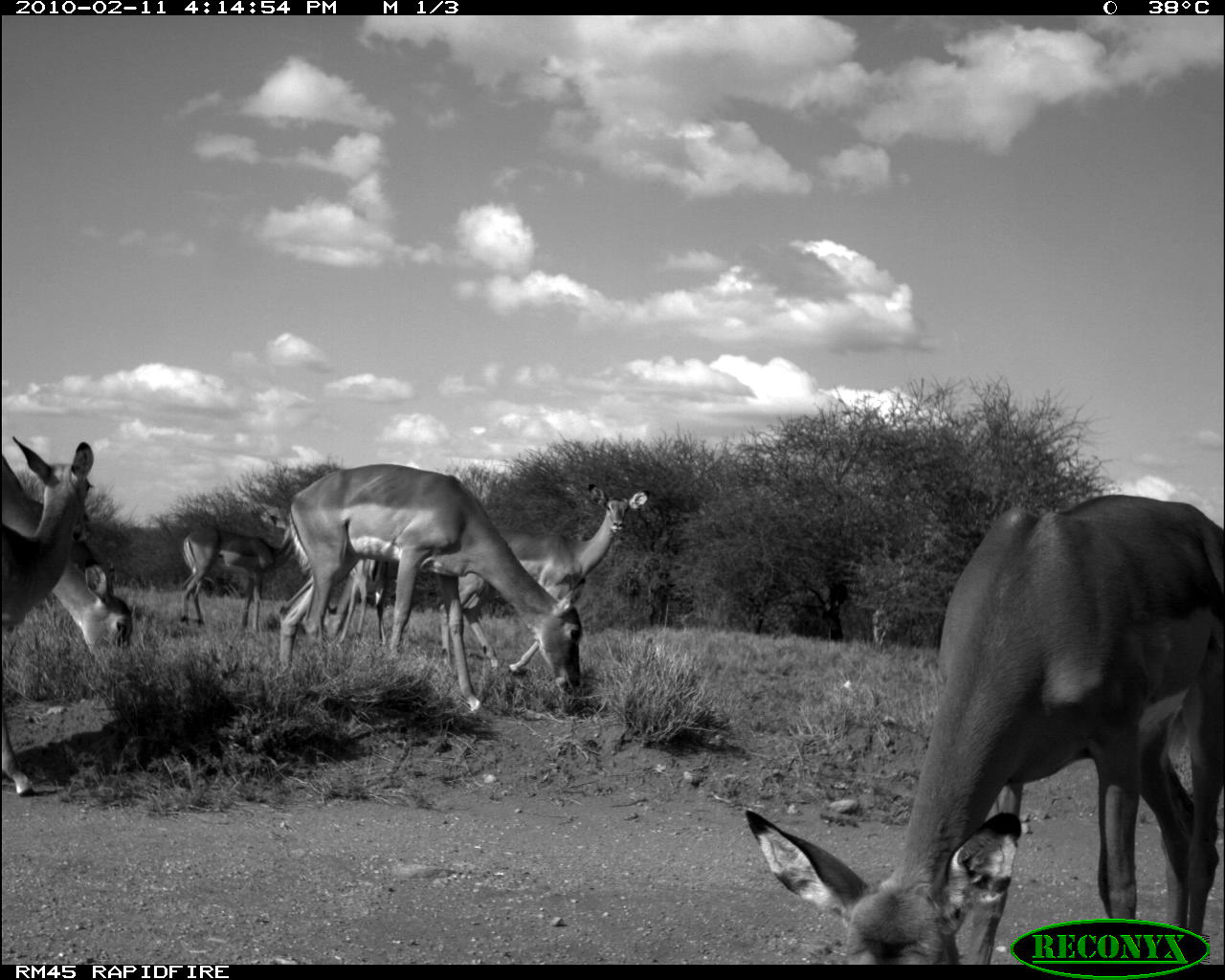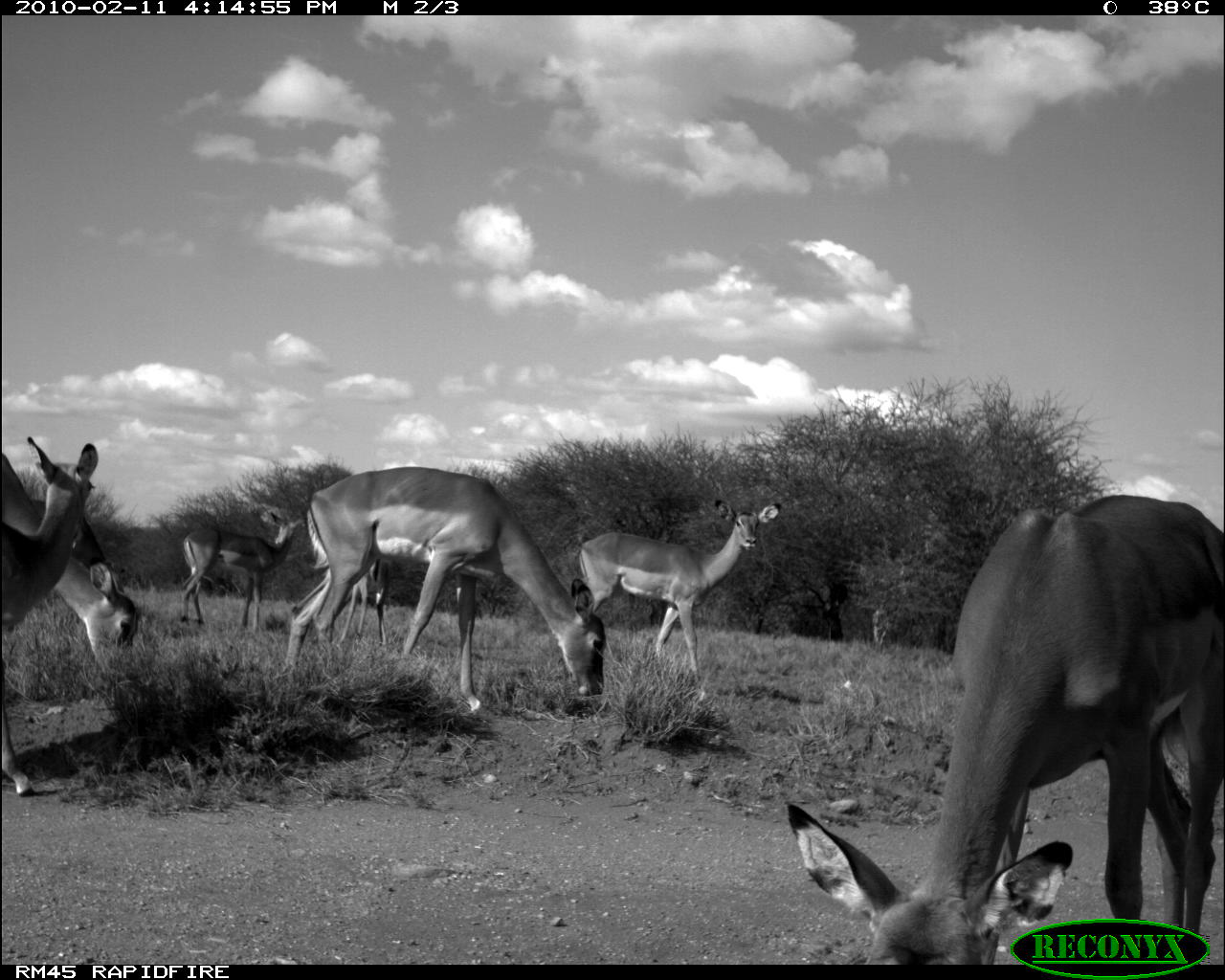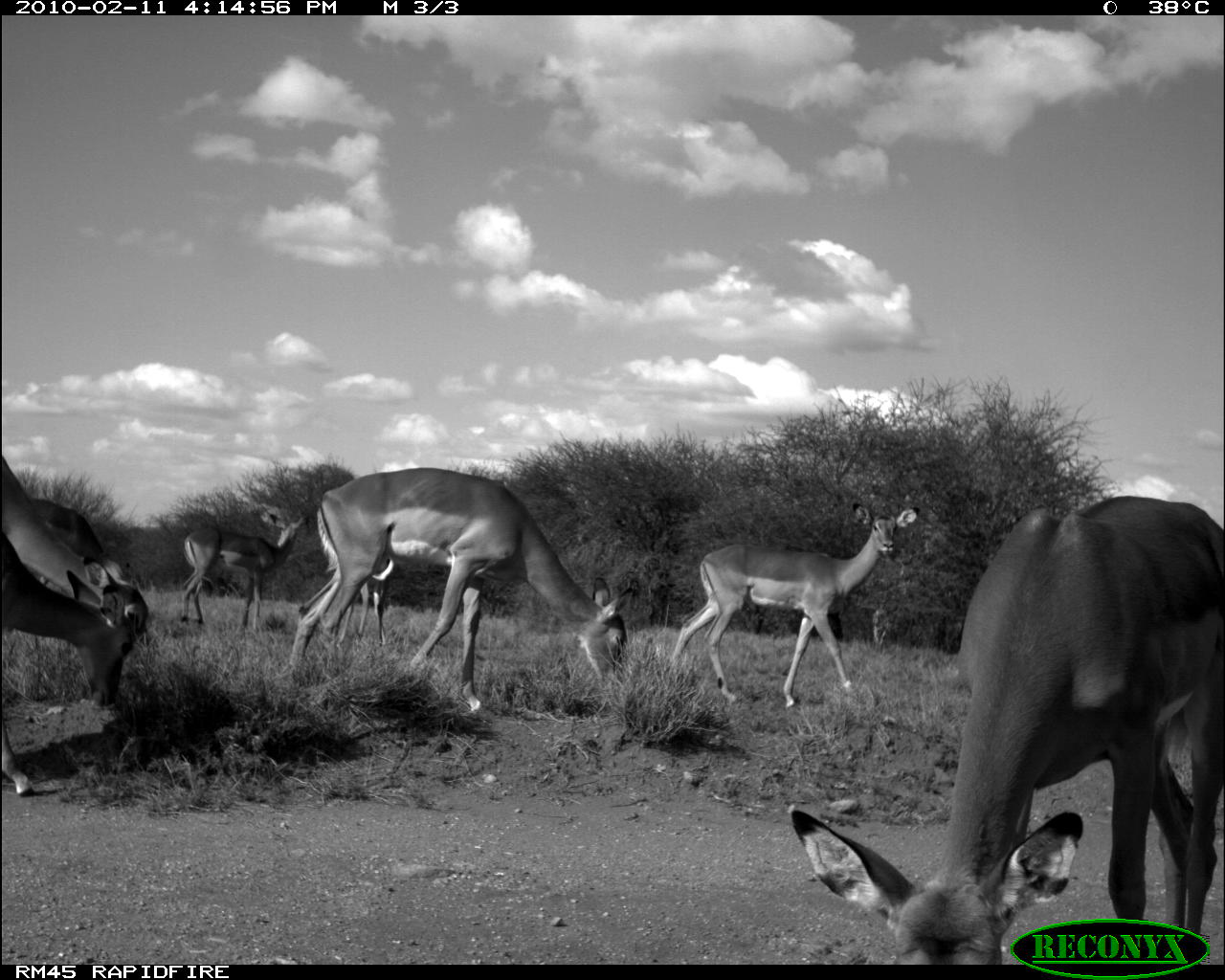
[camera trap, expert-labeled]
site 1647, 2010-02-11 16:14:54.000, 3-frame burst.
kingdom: Animalia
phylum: Chordata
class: Mammalia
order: Artiodactyla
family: Bovidae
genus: Aepyceros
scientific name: Aepyceros melampus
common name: impala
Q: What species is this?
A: Aepyceros melampus (impala).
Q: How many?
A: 7.